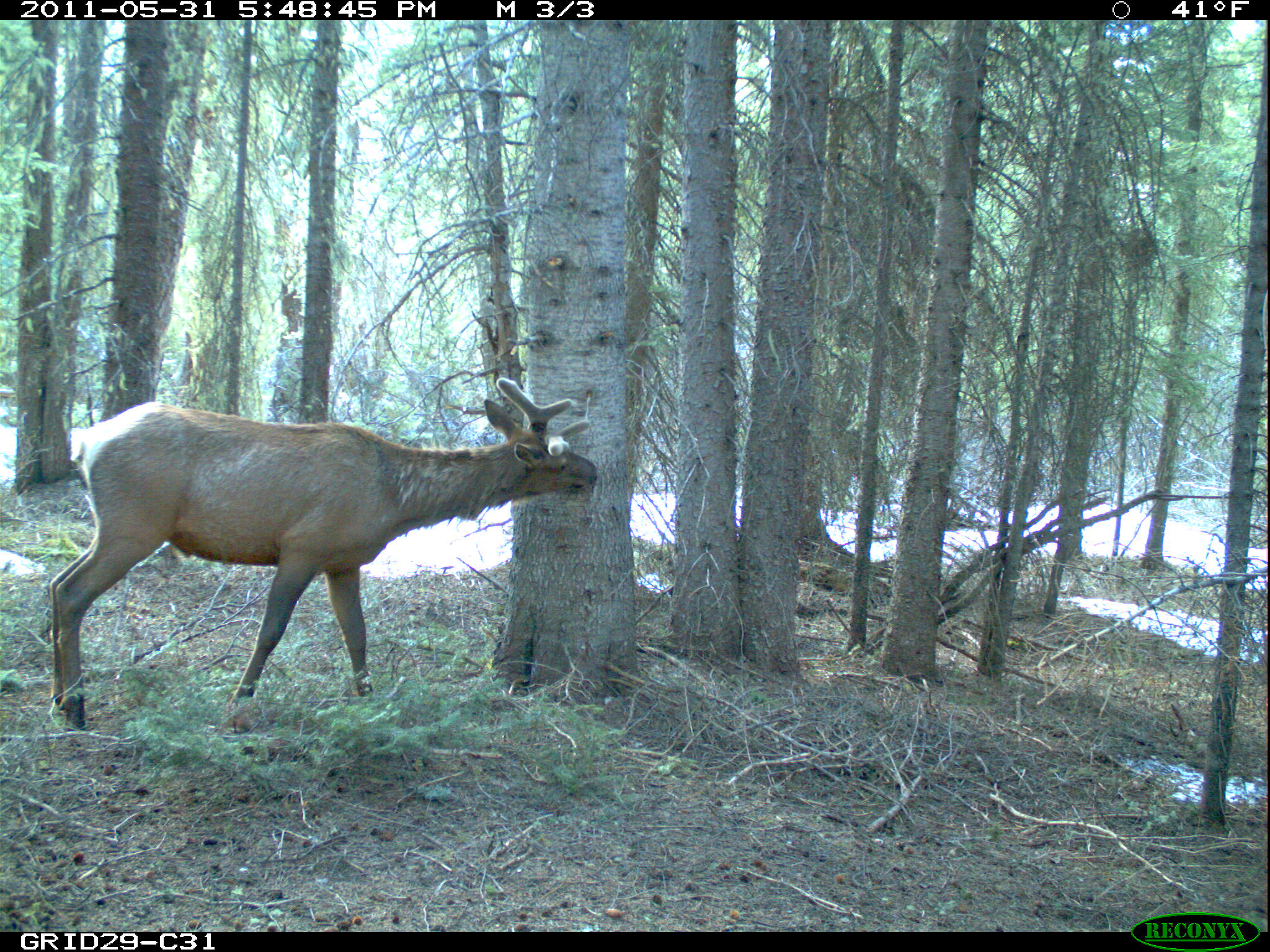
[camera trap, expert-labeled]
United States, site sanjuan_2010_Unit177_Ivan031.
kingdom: Animalia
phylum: Chordata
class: Mammalia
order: Artiodactyla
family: Cervidae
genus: Cervus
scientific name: Cervus elaphus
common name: red deer